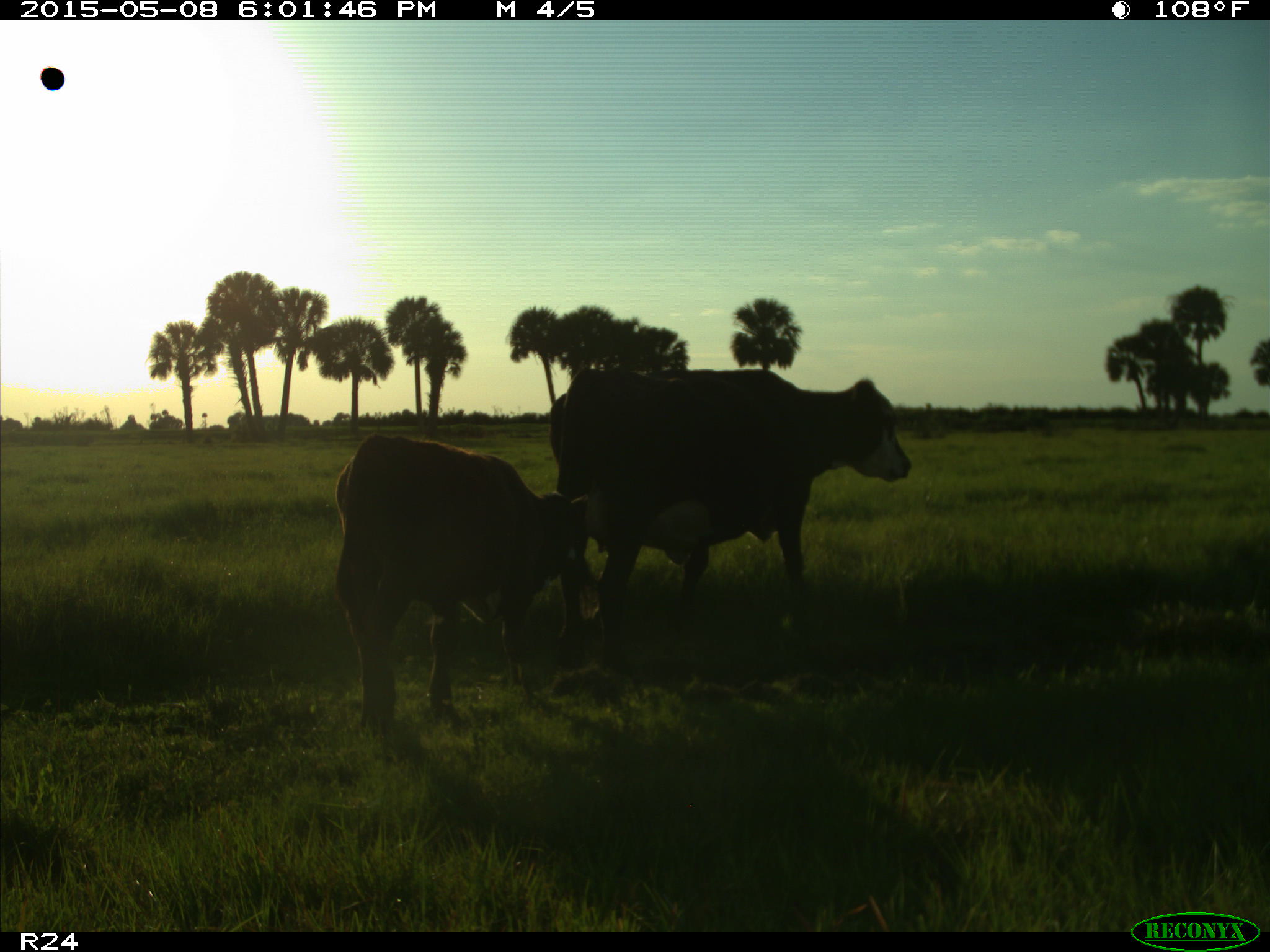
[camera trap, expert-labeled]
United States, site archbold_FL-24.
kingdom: Animalia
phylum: Chordata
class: Mammalia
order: Artiodactyla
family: Bovidae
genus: Bos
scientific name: Bos taurus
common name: domestic cow